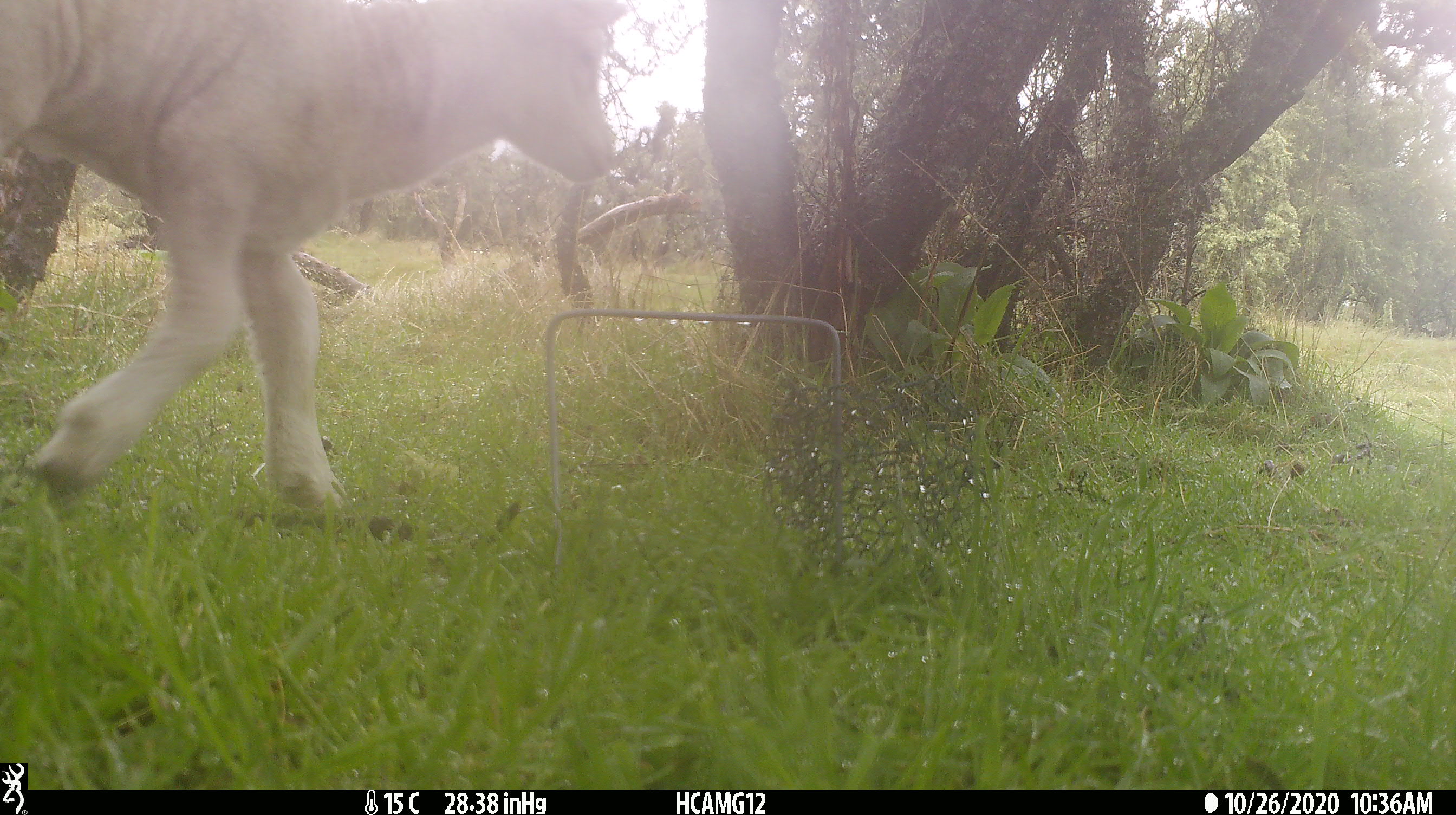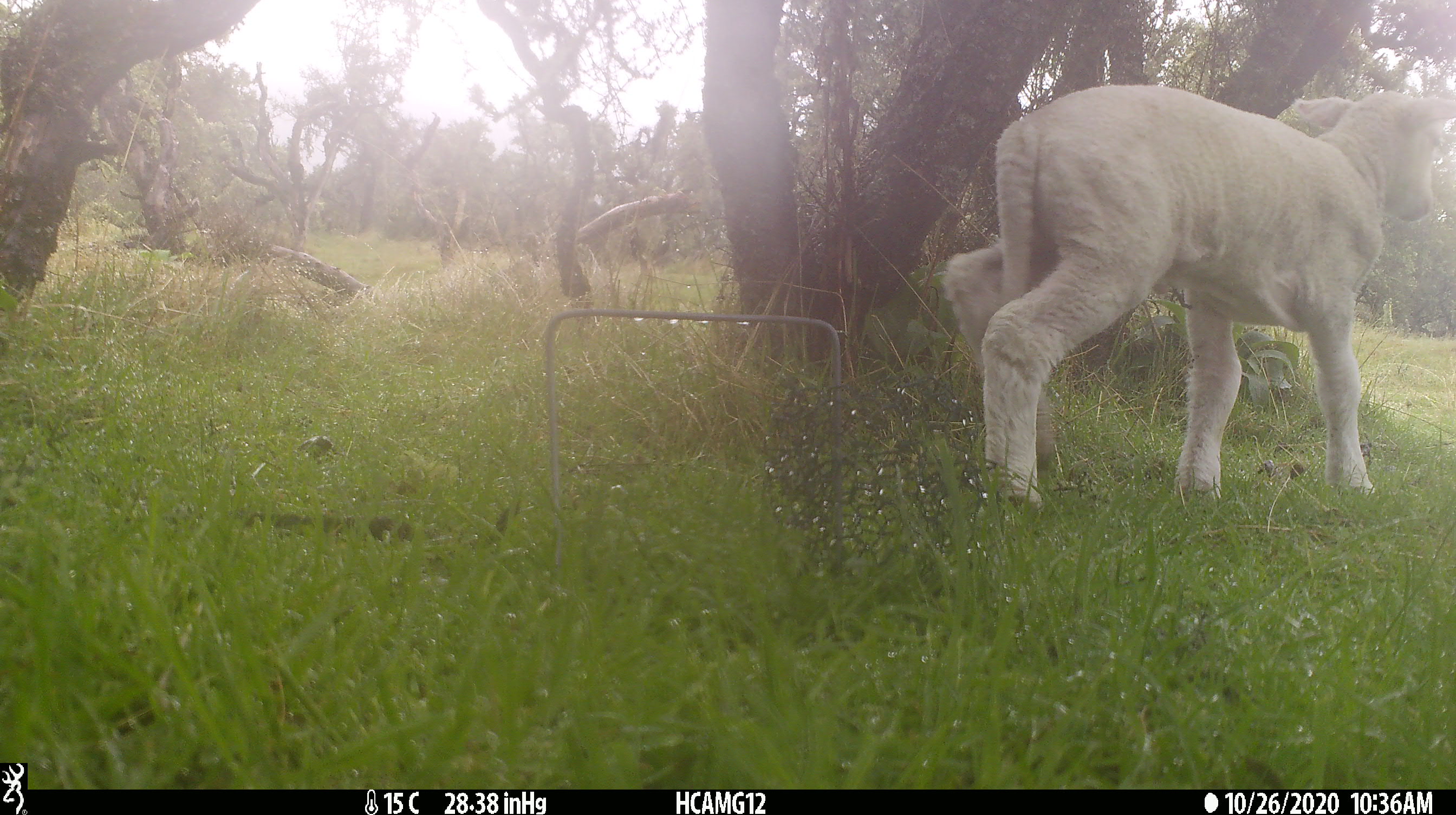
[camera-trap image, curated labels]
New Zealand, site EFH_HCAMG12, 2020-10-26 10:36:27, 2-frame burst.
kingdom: Animalia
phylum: Chordata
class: Mammalia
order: Artiodactyla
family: Bovidae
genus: Ovis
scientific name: Ovis aries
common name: domestic sheep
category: sheep